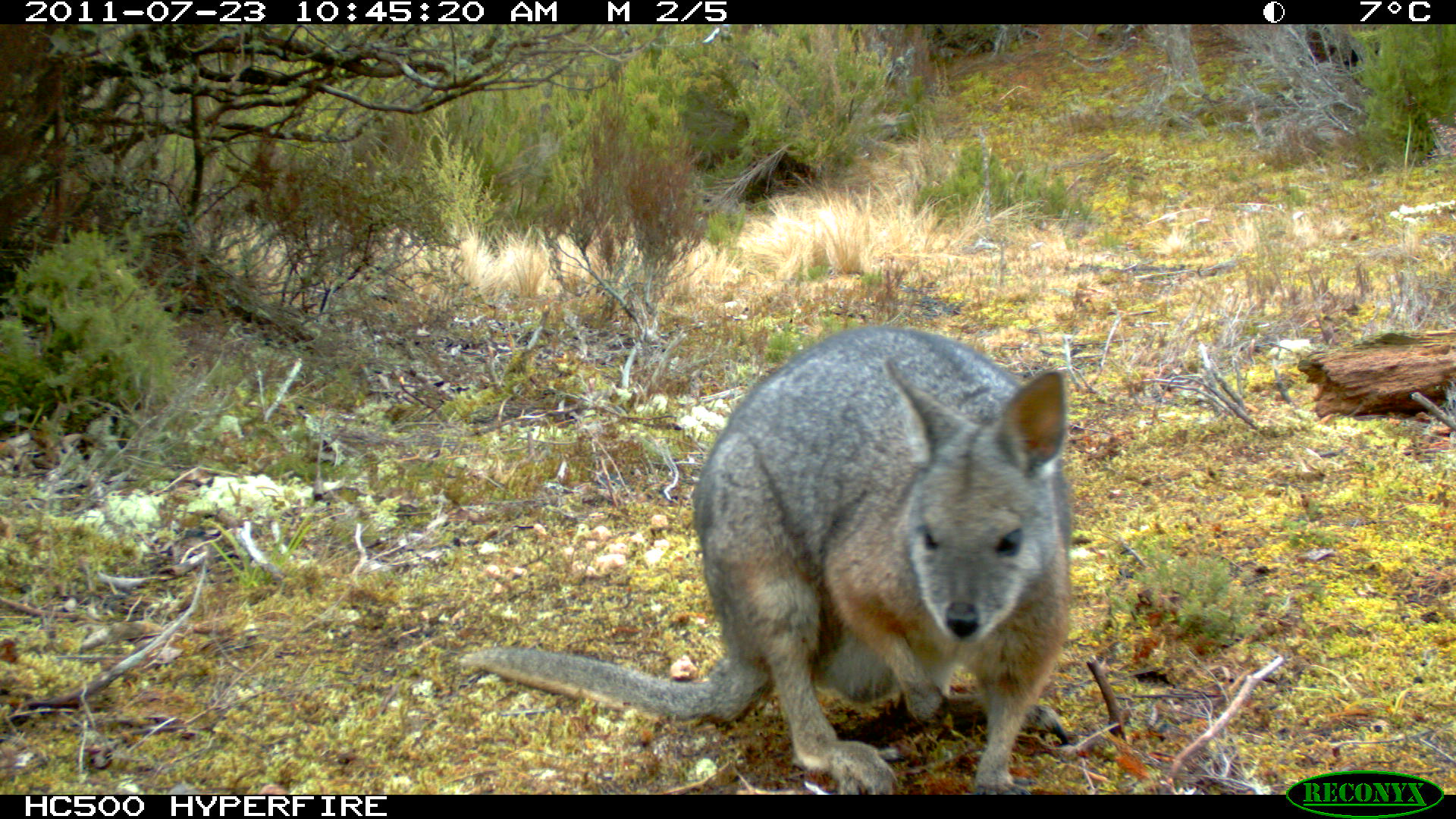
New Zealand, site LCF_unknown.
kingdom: Animalia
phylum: Chordata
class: Mammalia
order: Diprotodontia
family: Macropodidae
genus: Notamacropus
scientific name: Notamacropus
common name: wallaby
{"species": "wallaby (Notamacropus)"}